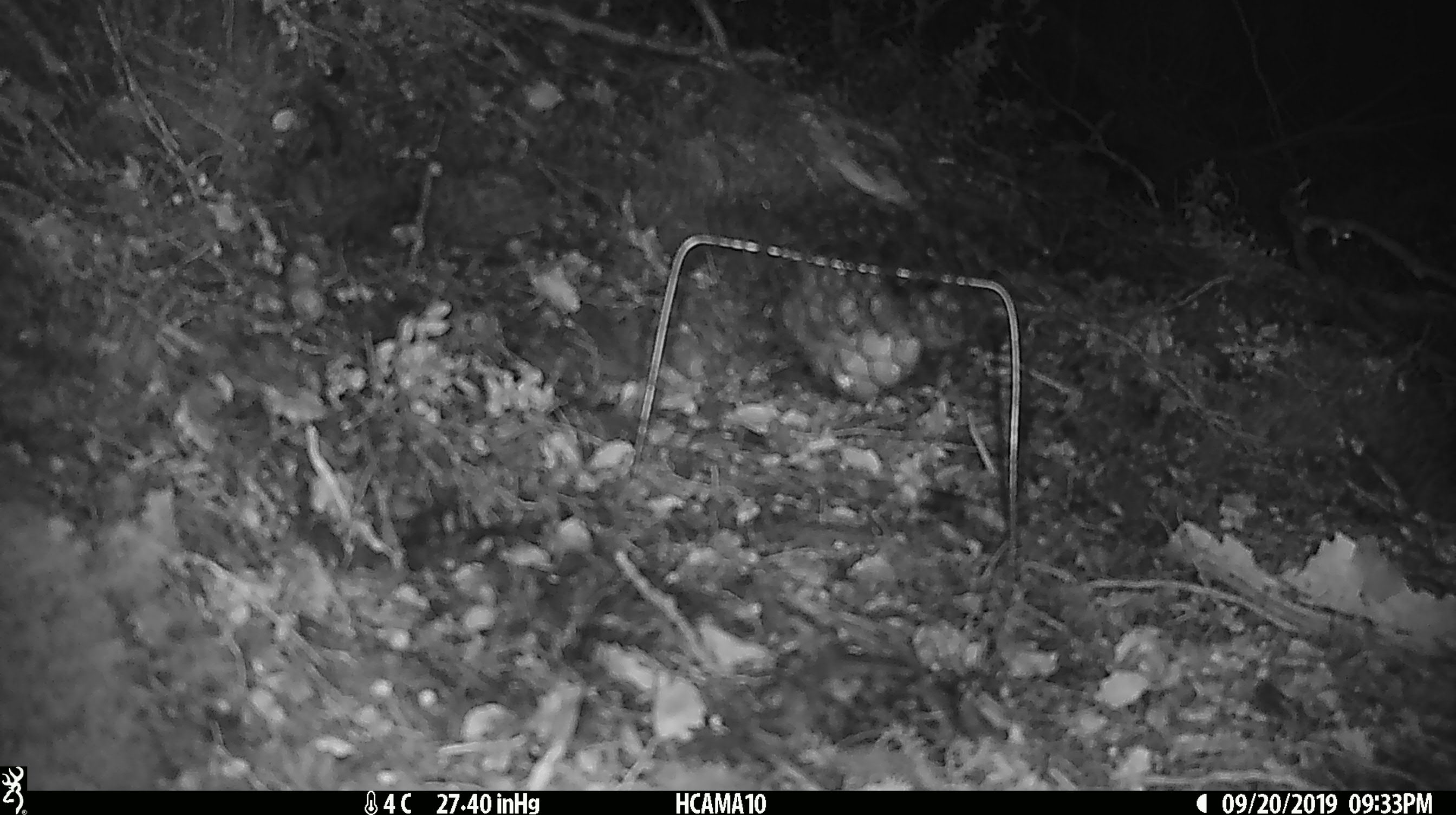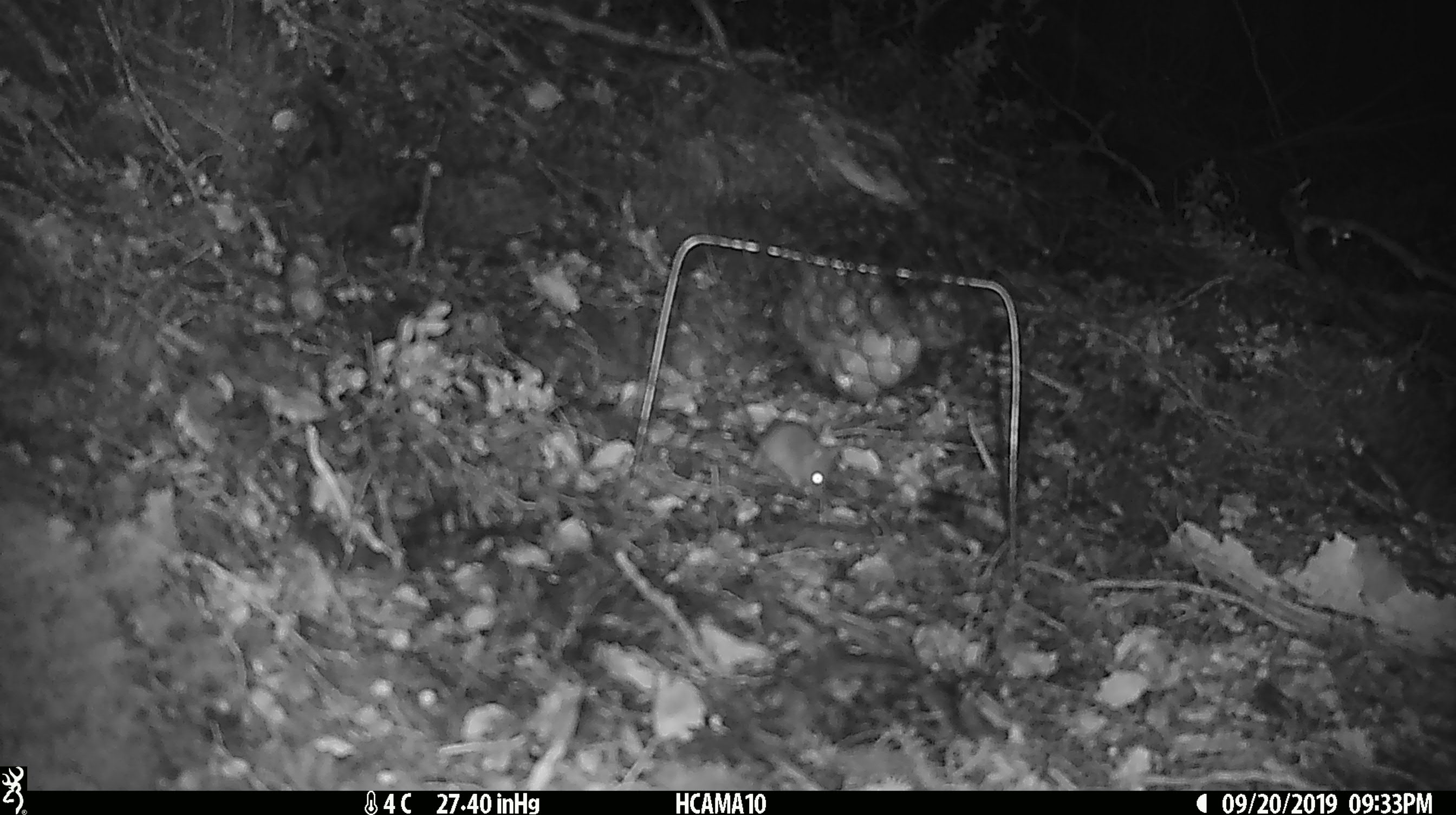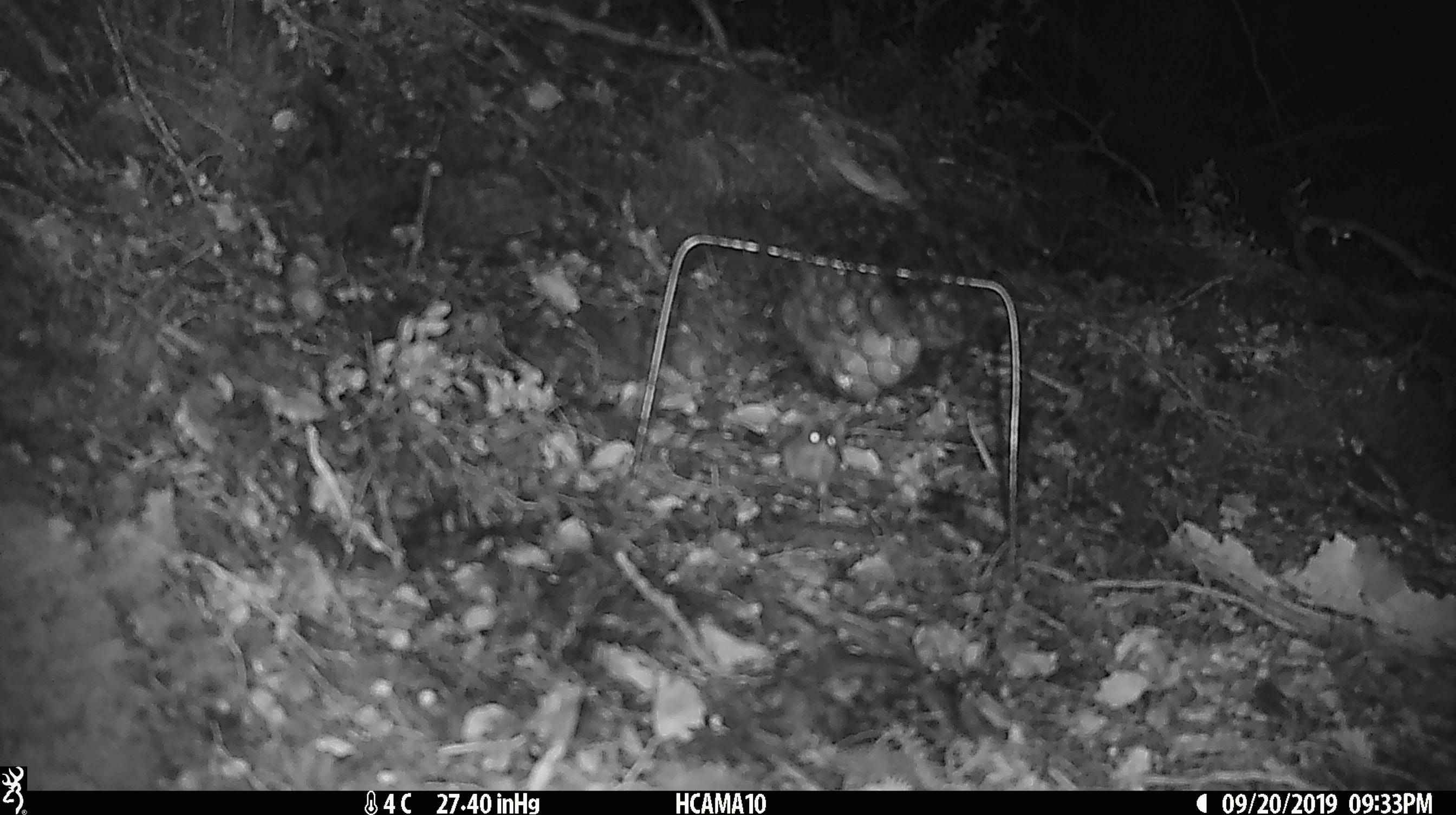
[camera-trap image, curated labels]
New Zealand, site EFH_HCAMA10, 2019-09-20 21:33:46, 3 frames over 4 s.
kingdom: Animalia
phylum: Chordata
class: Mammalia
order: Rodentia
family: Muridae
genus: Mus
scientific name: Mus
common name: mouse